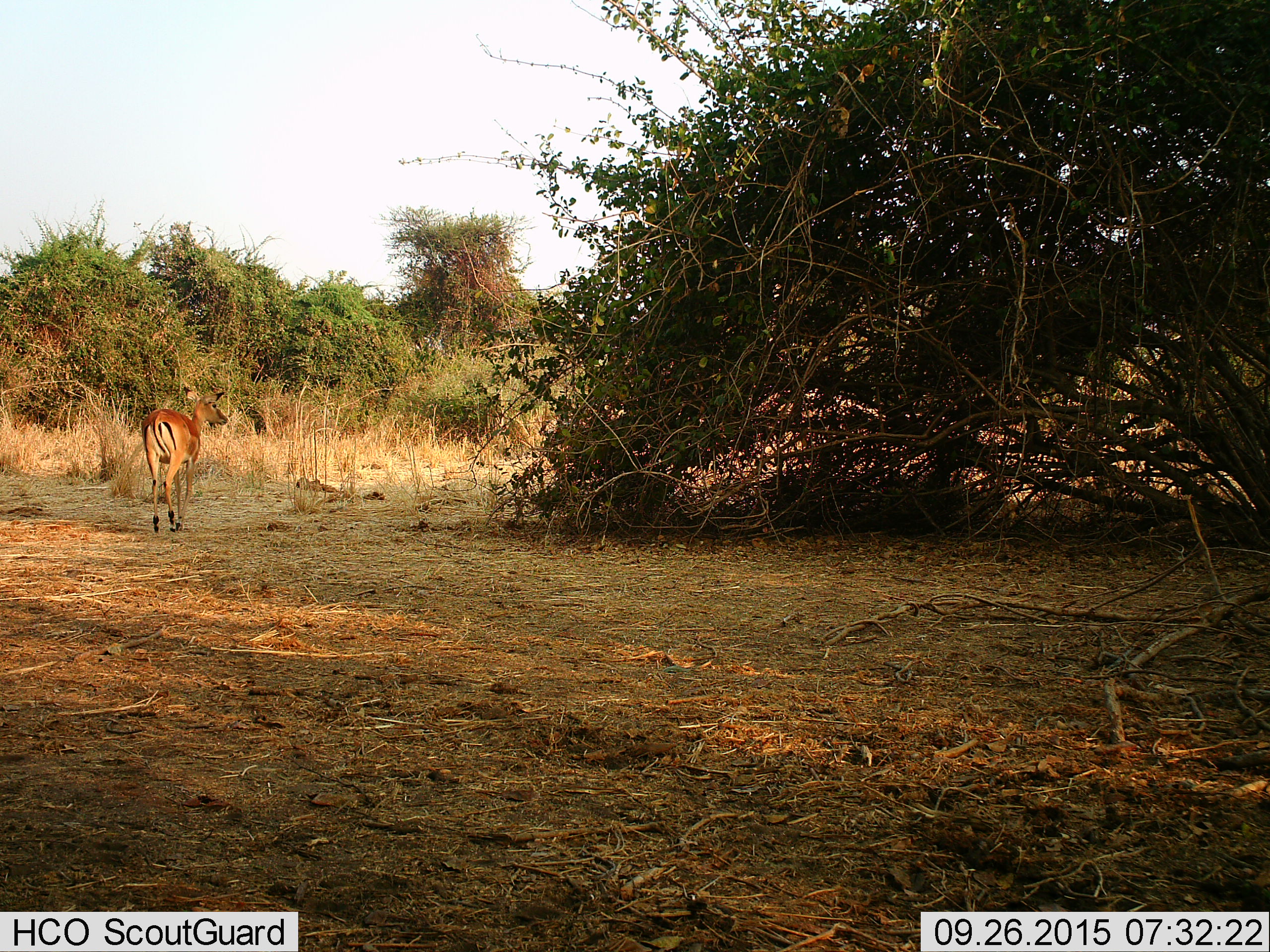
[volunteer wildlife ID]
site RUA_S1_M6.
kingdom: Animalia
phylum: Chordata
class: Mammalia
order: Artiodactyla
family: Bovidae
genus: Aepyceros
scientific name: Aepyceros melampus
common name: impala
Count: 1.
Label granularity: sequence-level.